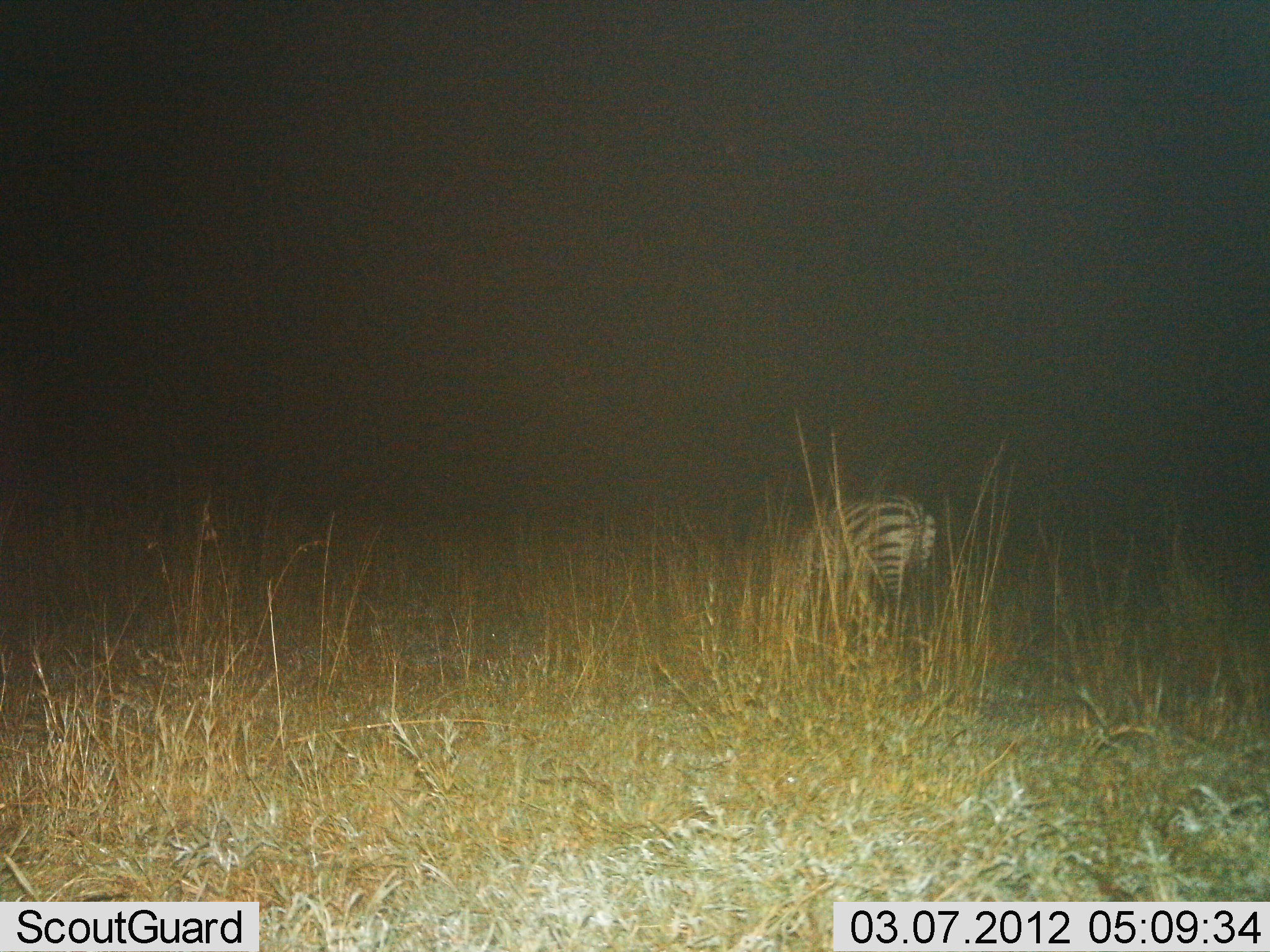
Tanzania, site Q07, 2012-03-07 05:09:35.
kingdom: Animalia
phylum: Chordata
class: Mammalia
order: Perissodactyla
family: Equidae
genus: Equus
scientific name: Equus quagga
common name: plains zebra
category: zebra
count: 1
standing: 26%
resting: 0%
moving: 5%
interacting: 0%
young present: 0%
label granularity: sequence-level